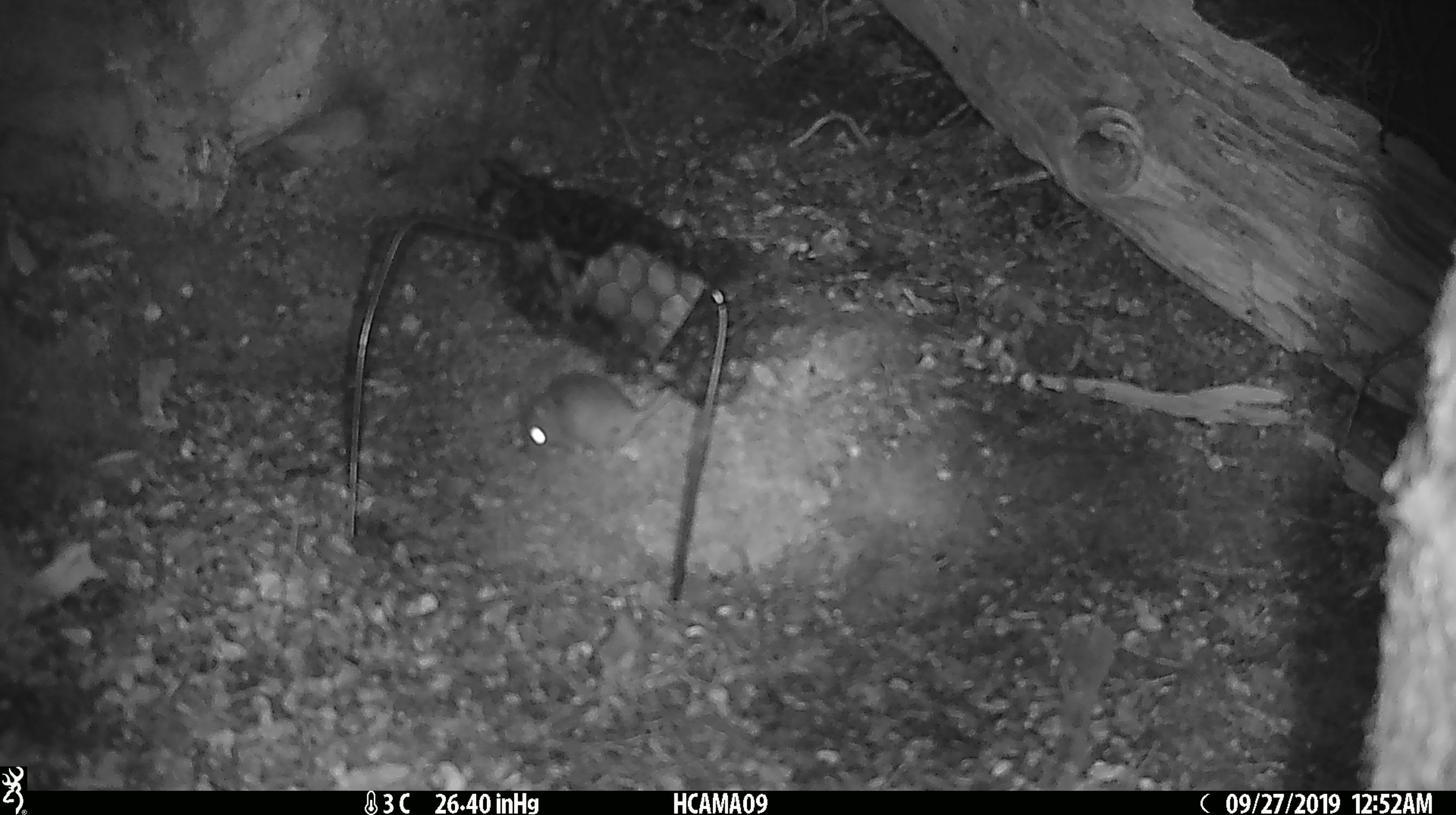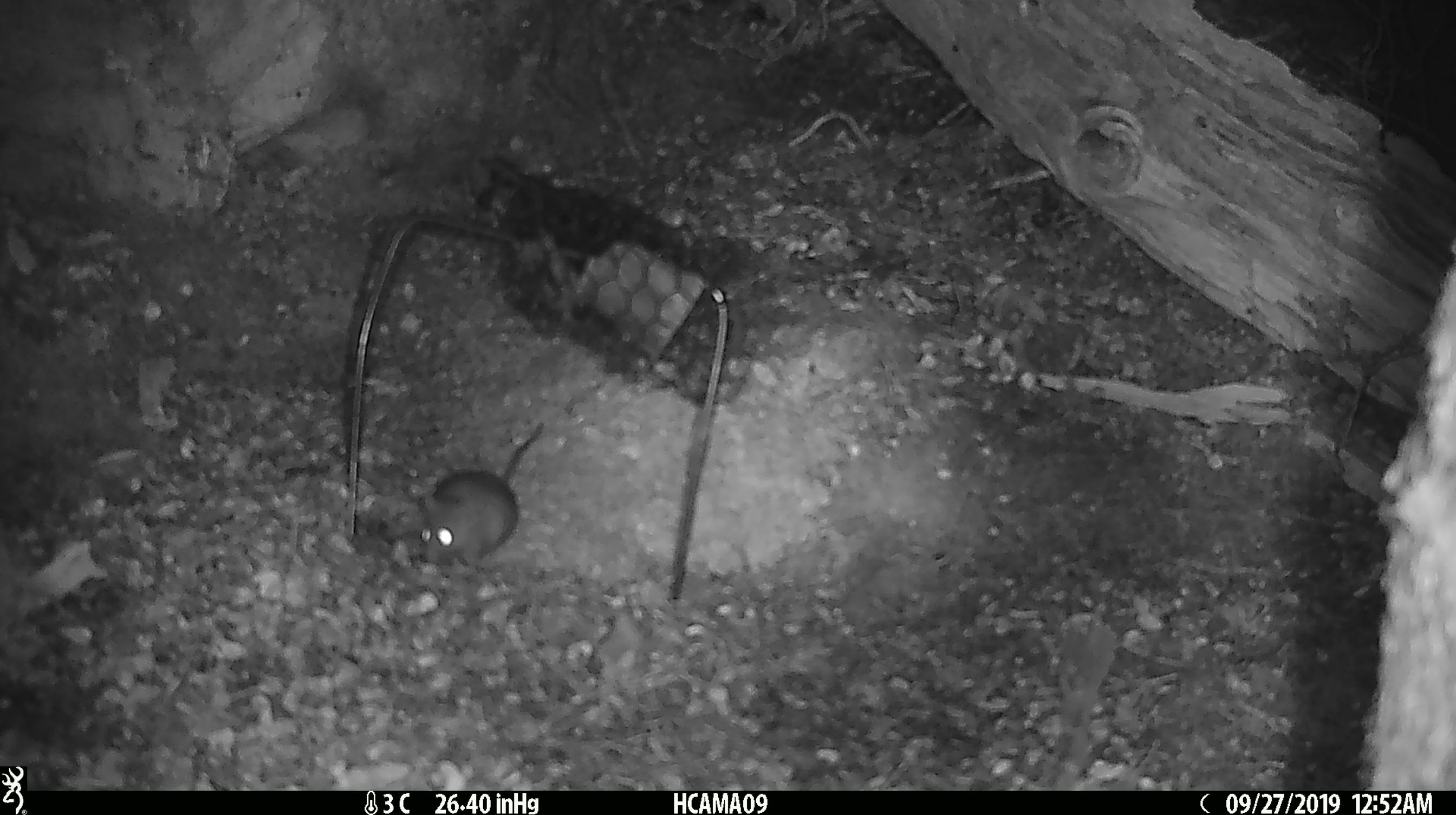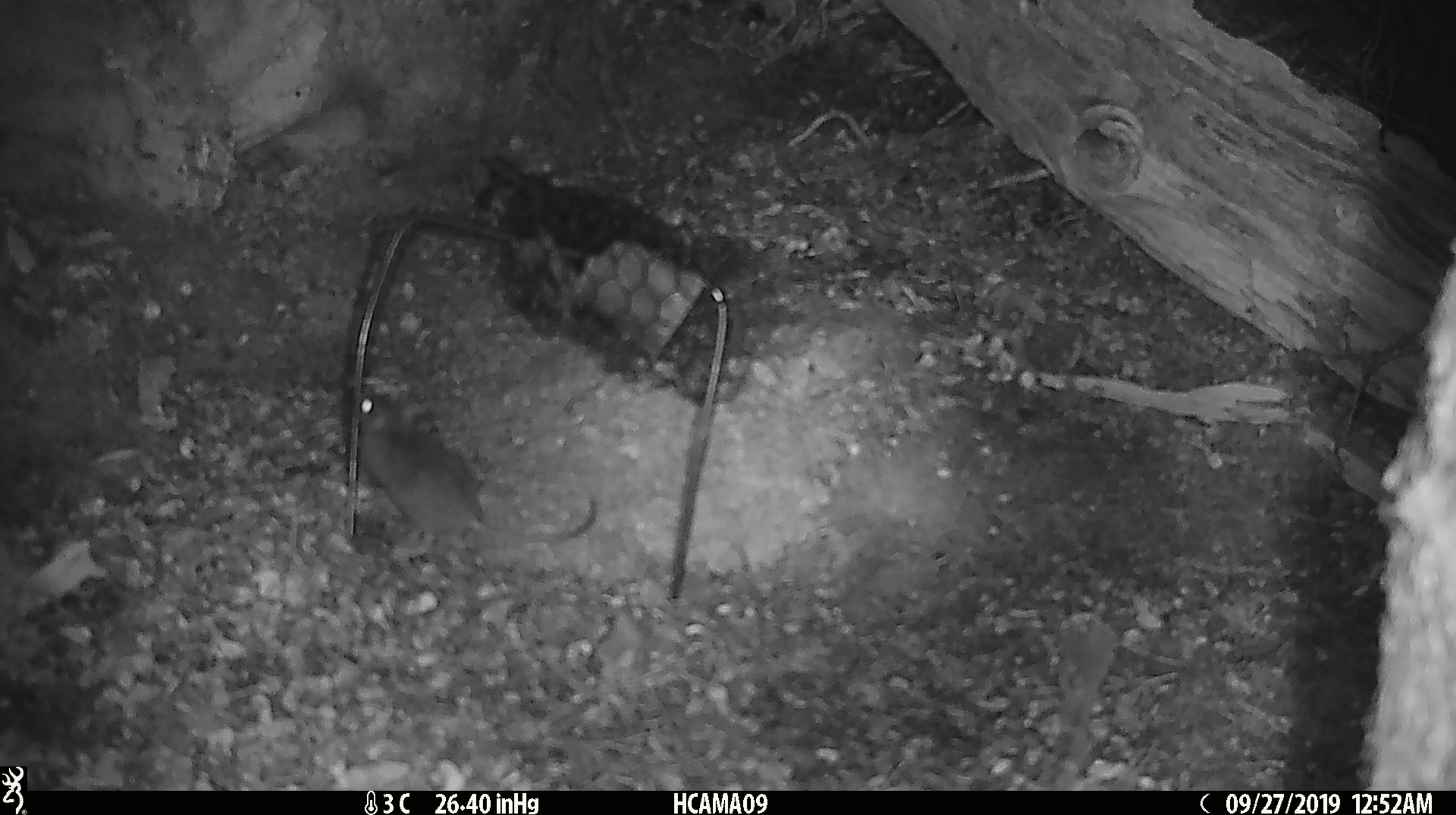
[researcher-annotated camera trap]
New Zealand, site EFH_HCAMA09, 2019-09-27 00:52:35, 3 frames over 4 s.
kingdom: Animalia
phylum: Chordata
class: Mammalia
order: Rodentia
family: Muridae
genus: Mus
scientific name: Mus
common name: mouse